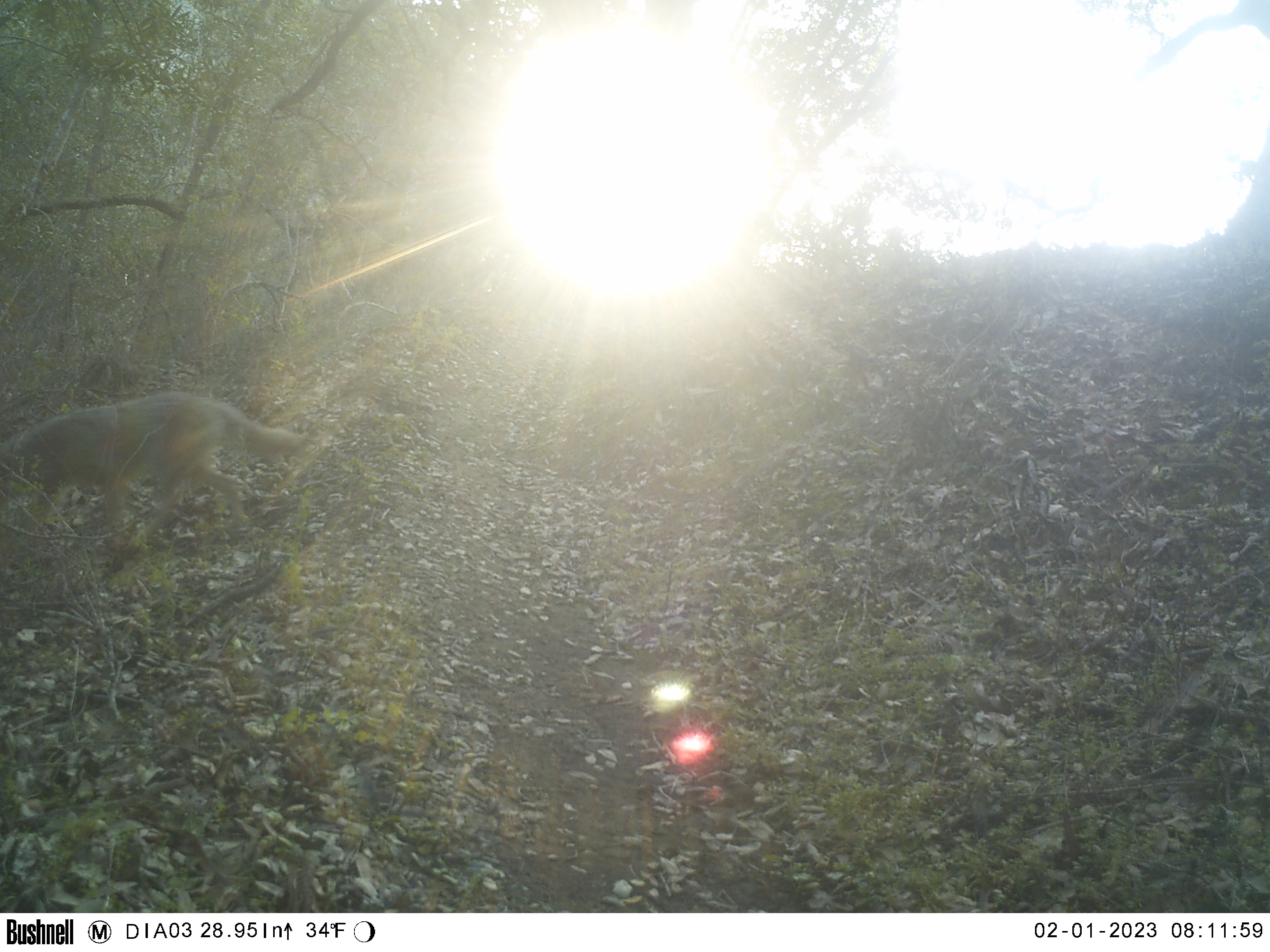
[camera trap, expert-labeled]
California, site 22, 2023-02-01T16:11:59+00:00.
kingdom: Animalia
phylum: Chordata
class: Mammalia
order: Carnivora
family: Canidae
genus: Canis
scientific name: Canis latrans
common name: coyote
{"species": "coyote (Canis latrans)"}